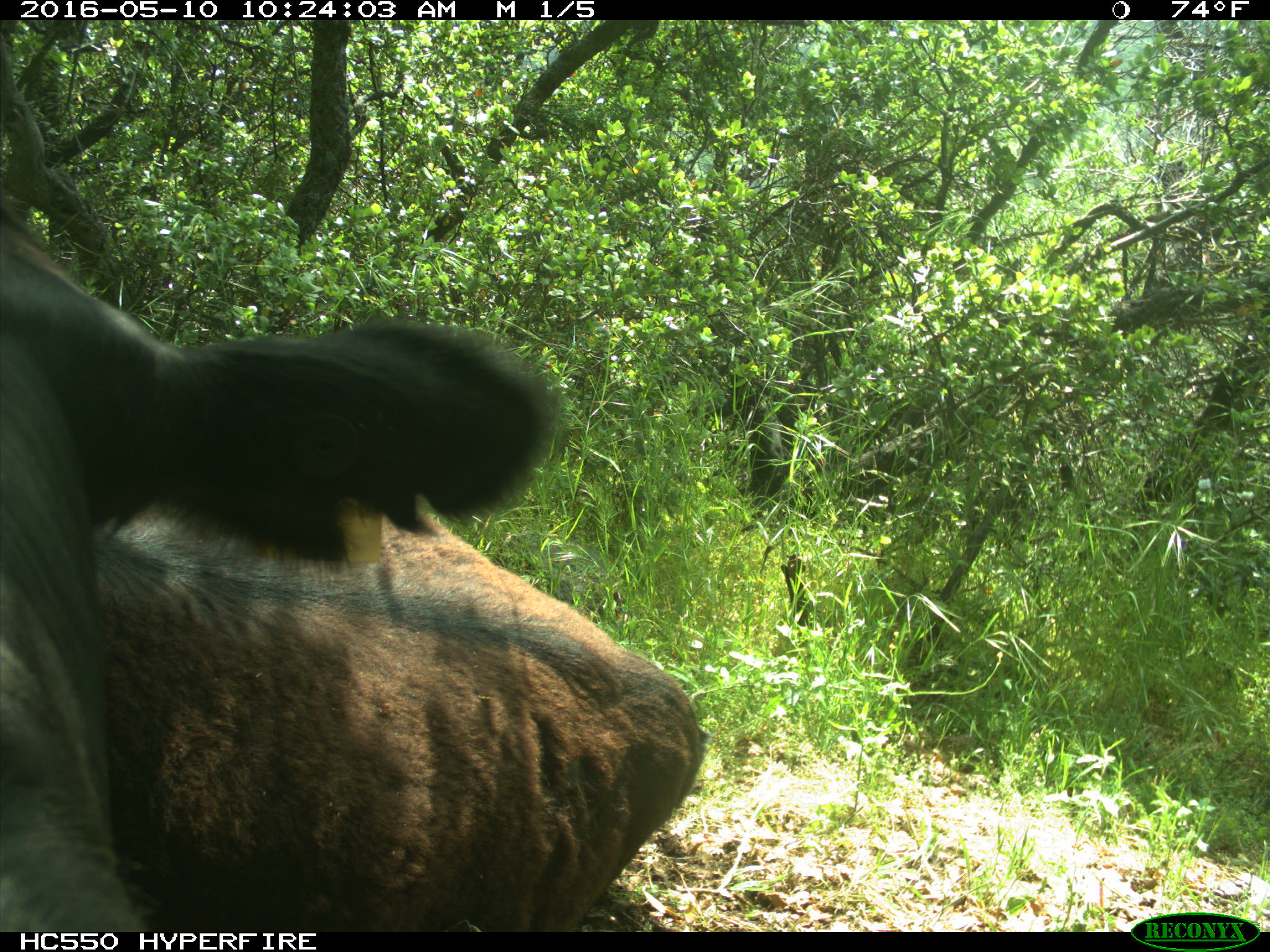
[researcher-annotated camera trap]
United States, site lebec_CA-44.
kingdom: Animalia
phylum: Chordata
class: Mammalia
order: Artiodactyla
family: Bovidae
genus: Bos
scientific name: Bos taurus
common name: domestic cow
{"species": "Bos taurus (domestic cow)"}